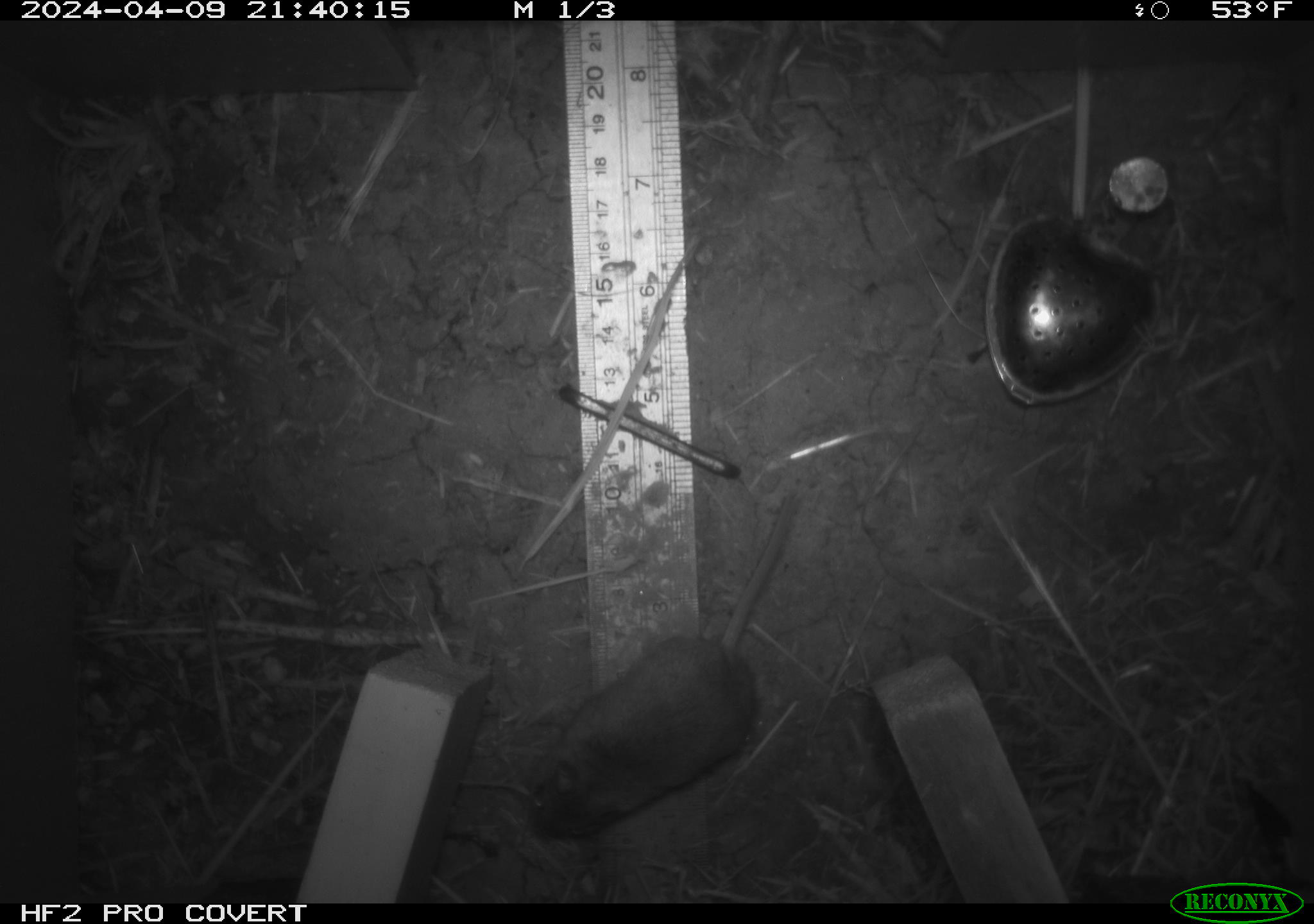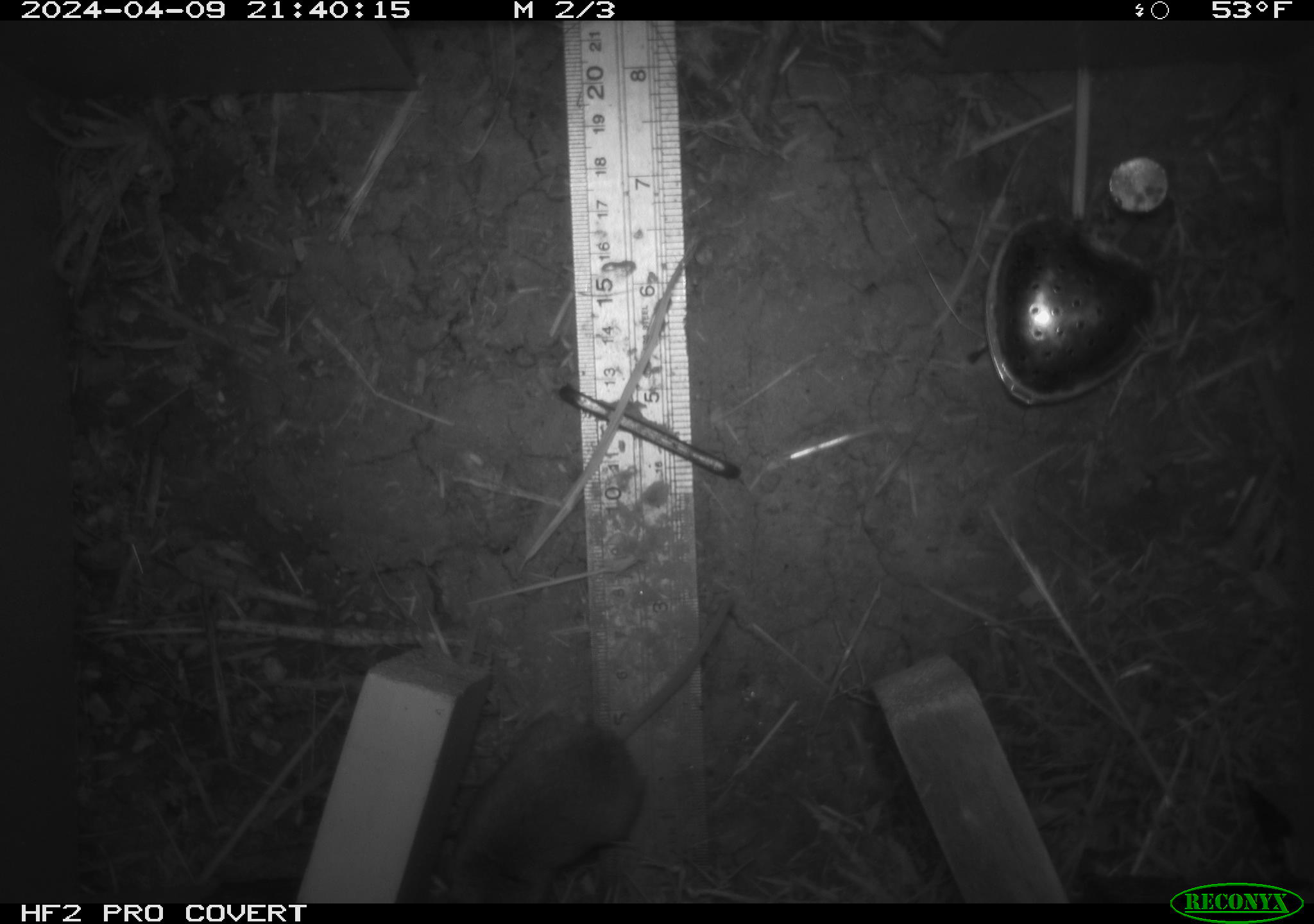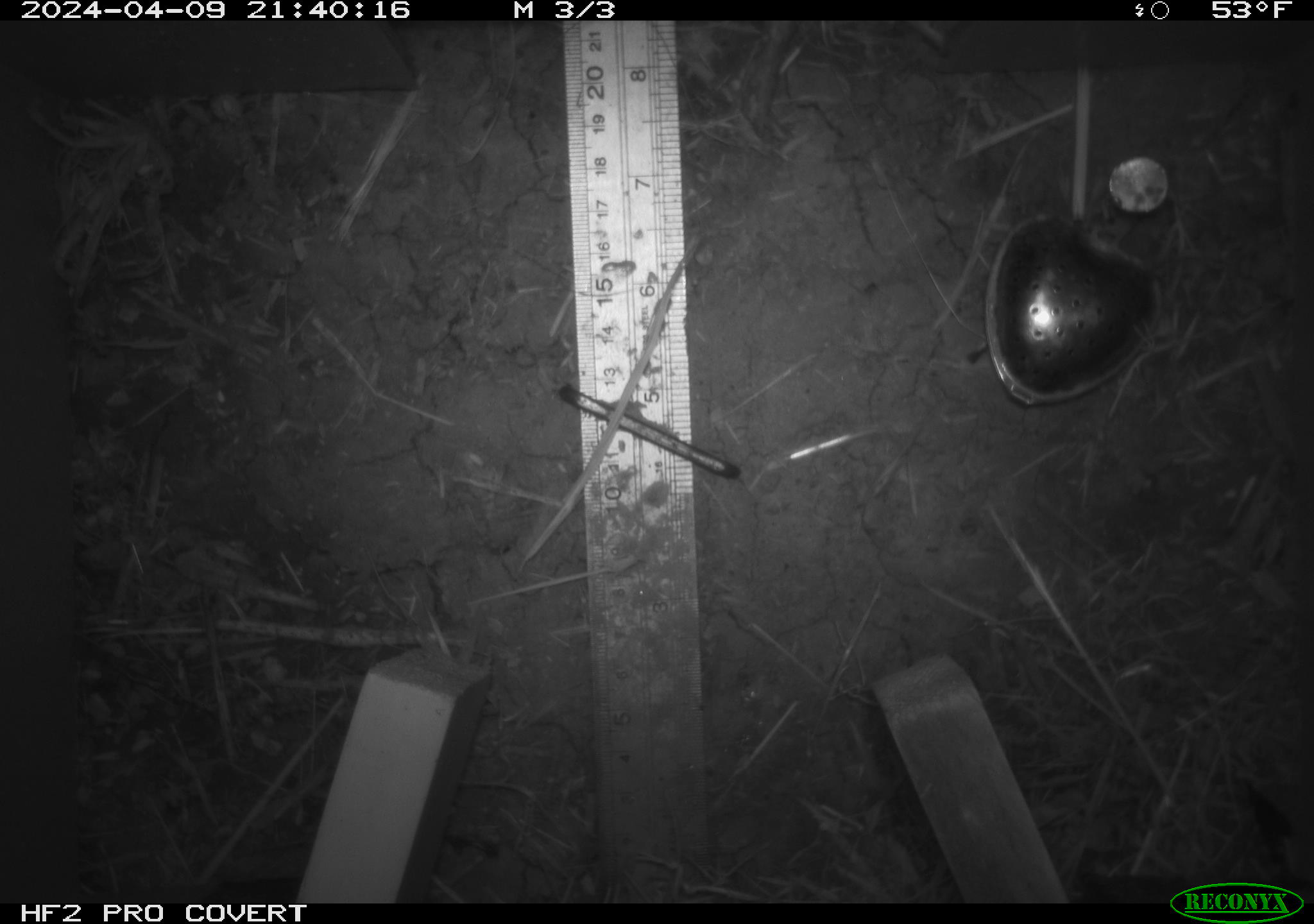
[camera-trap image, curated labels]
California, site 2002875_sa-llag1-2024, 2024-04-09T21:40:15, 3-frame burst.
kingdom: Animalia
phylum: Chordata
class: Mammalia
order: Rodentia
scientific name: Rodentia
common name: mouse species